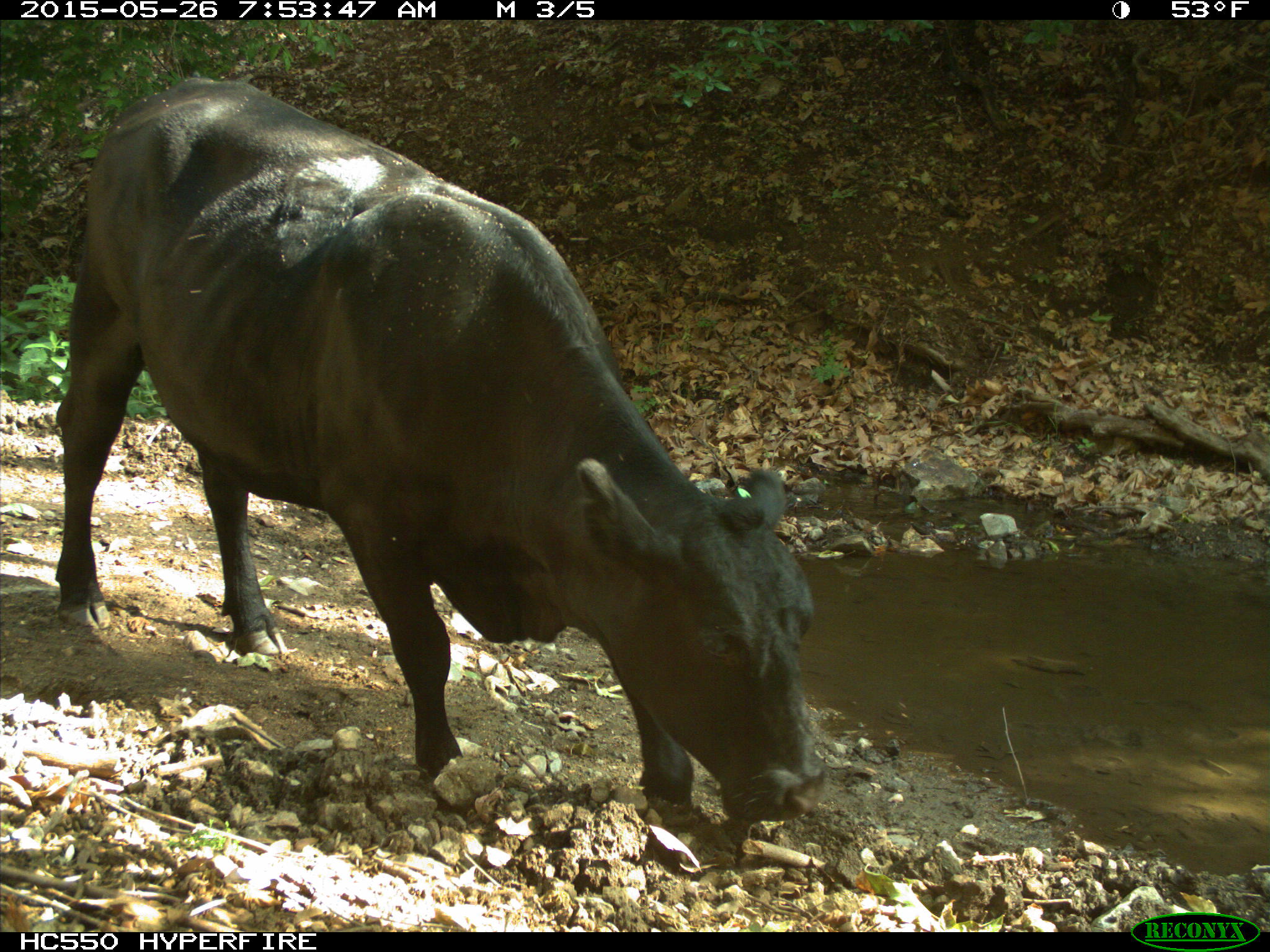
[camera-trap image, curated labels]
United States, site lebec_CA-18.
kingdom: Animalia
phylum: Chordata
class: Mammalia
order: Artiodactyla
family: Bovidae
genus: Bos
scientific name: Bos taurus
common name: domestic cow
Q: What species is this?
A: Bos taurus (domestic cow).